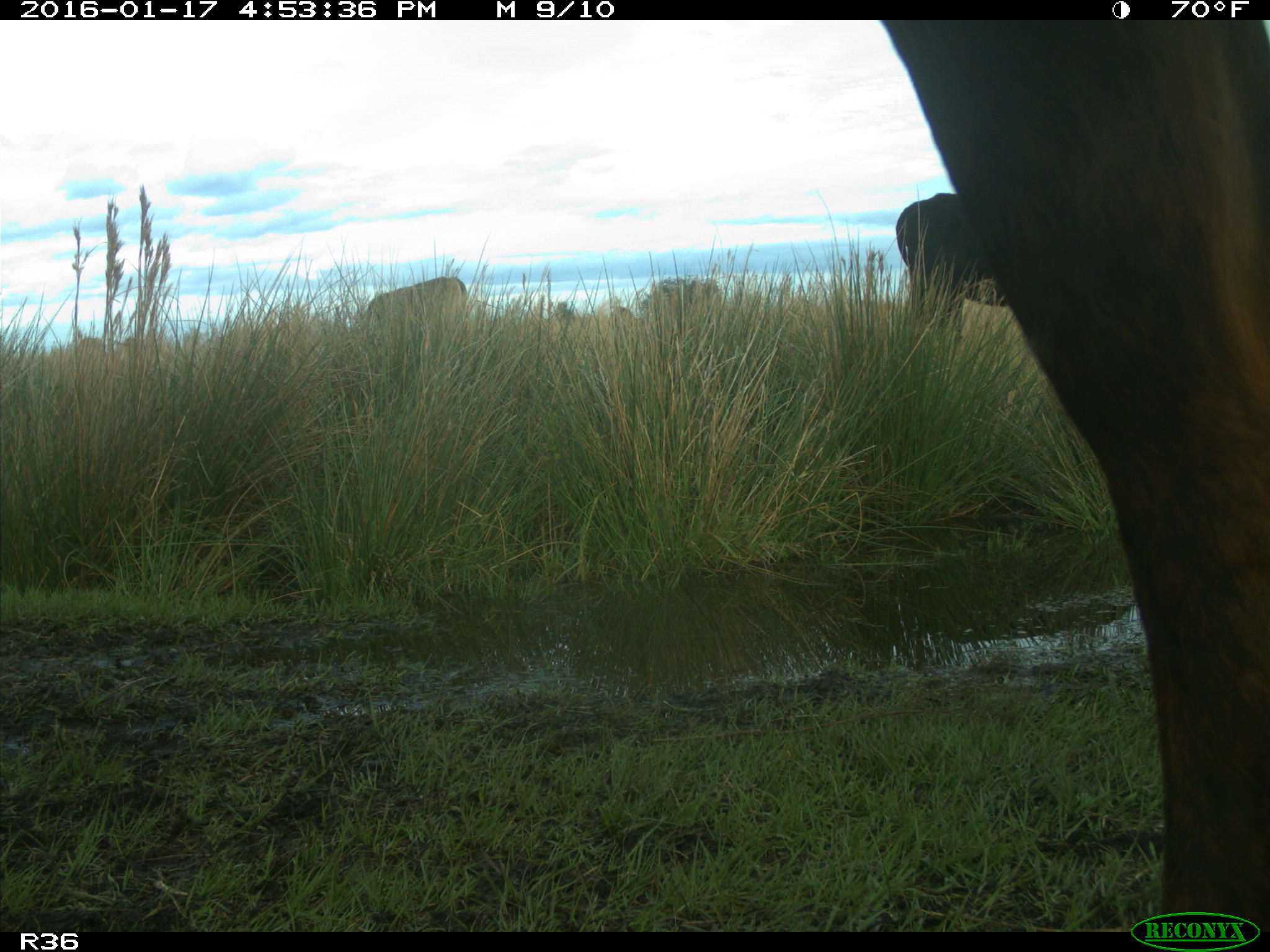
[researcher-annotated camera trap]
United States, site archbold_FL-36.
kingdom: Animalia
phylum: Chordata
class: Mammalia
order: Artiodactyla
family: Bovidae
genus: Bos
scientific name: Bos taurus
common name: domestic cow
Bos taurus (domestic cow).